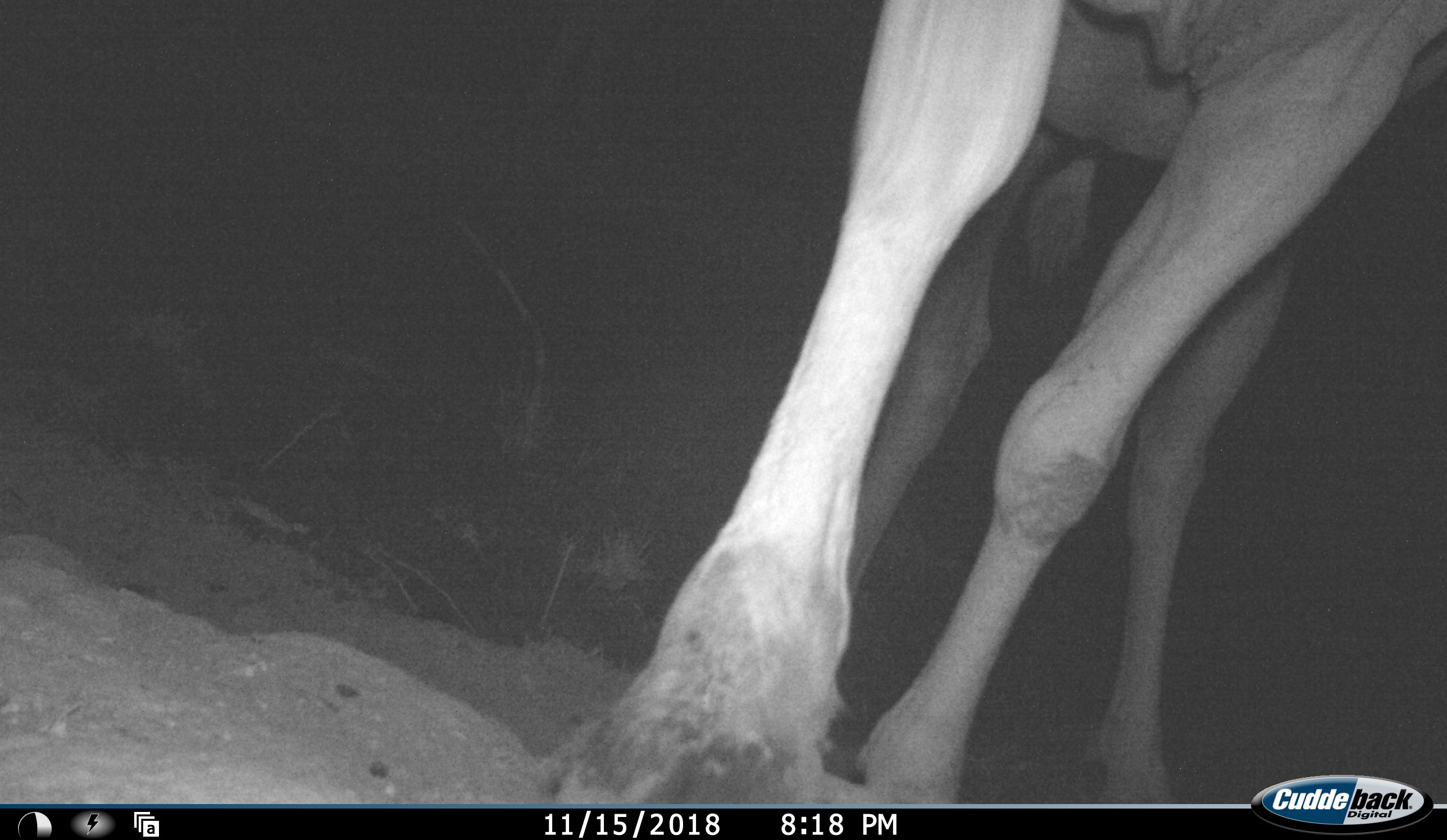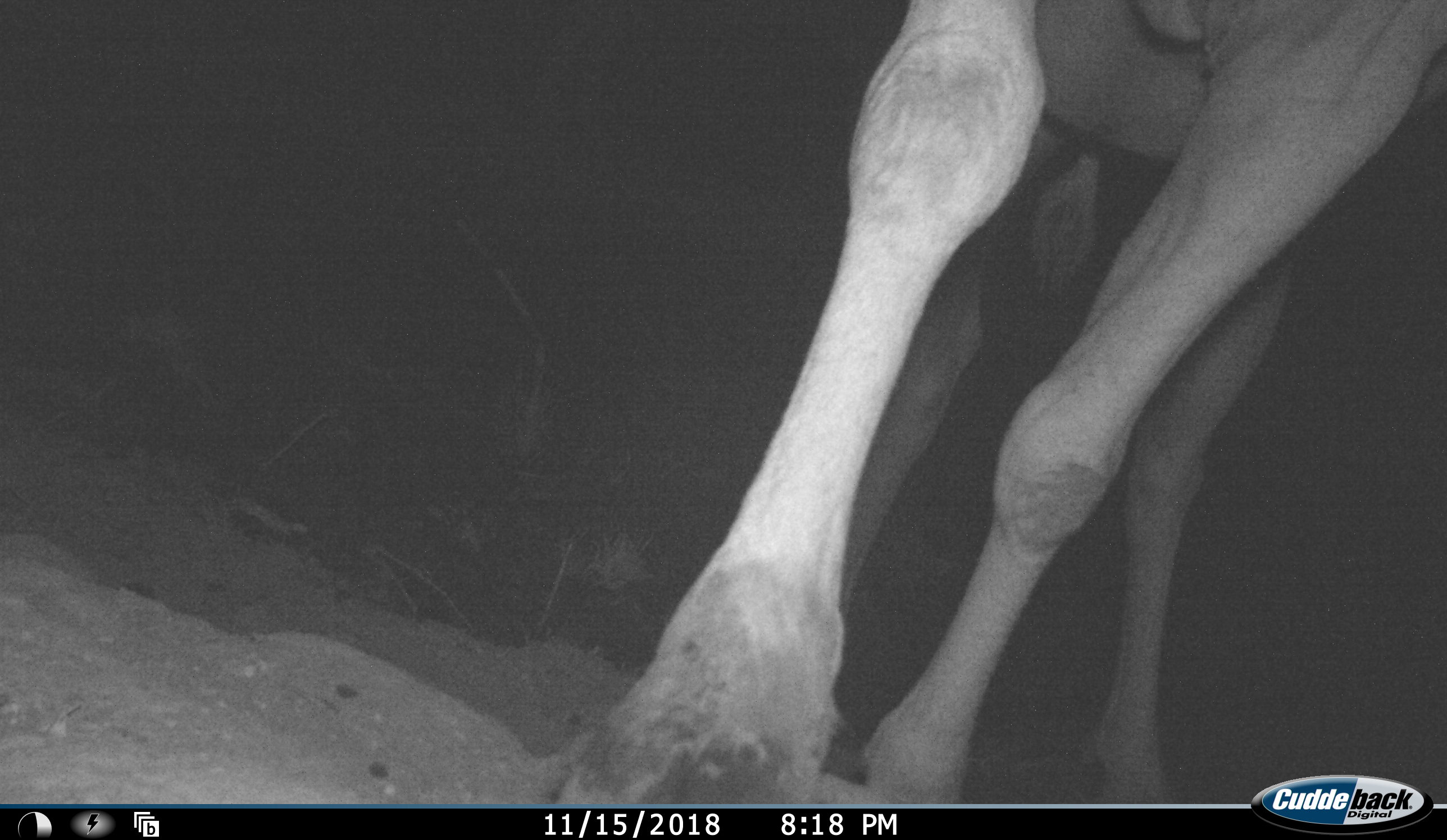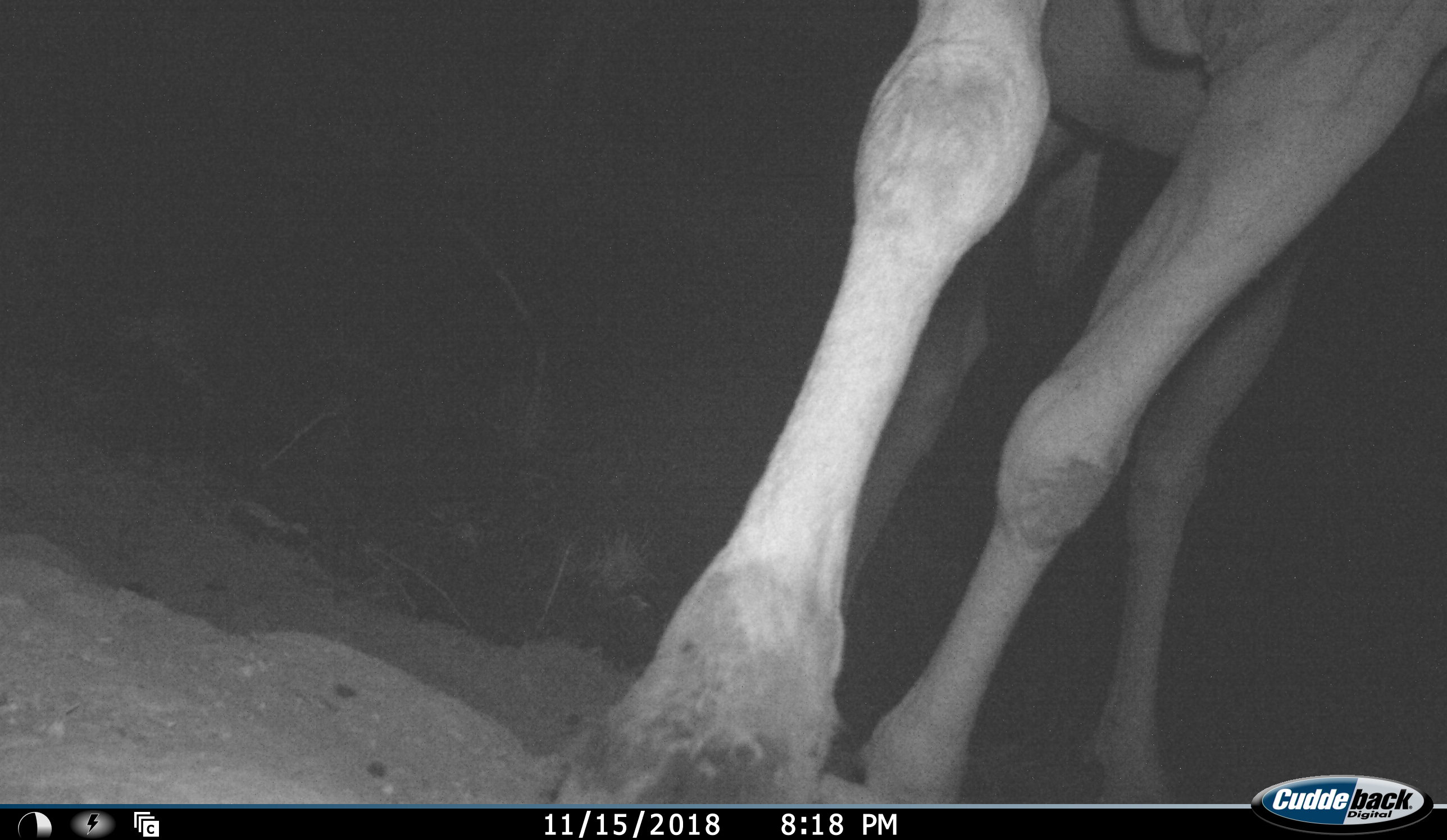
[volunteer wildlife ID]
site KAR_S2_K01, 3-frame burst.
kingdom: Animalia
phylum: Chordata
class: Mammalia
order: Artiodactyla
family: Bovidae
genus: Tragelaphus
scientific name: Tragelaphus oryx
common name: eland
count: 1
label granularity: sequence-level